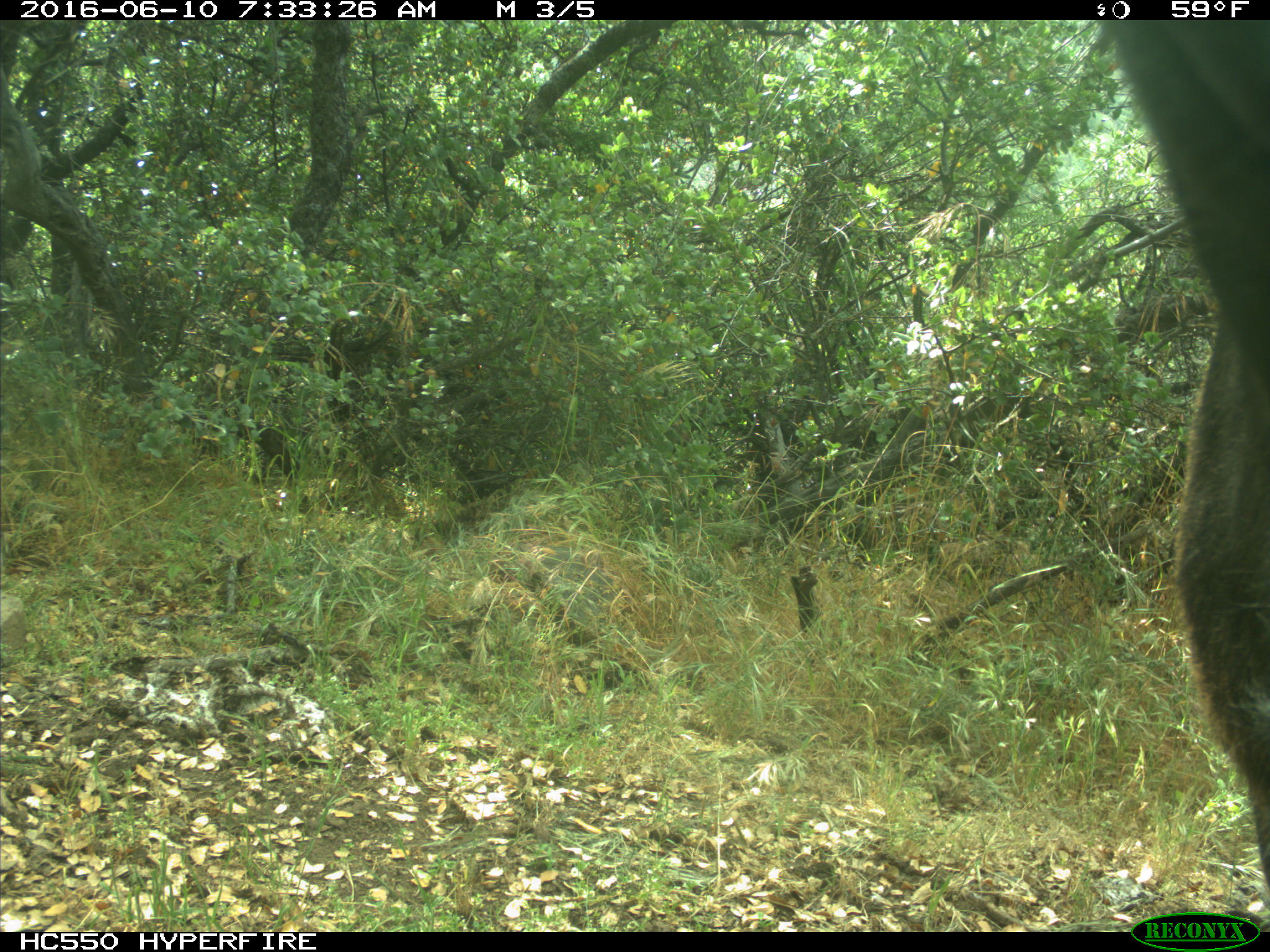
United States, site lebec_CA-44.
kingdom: Animalia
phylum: Chordata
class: Mammalia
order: Artiodactyla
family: Bovidae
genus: Bos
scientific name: Bos taurus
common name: domestic cow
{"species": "Bos taurus (domestic cow)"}